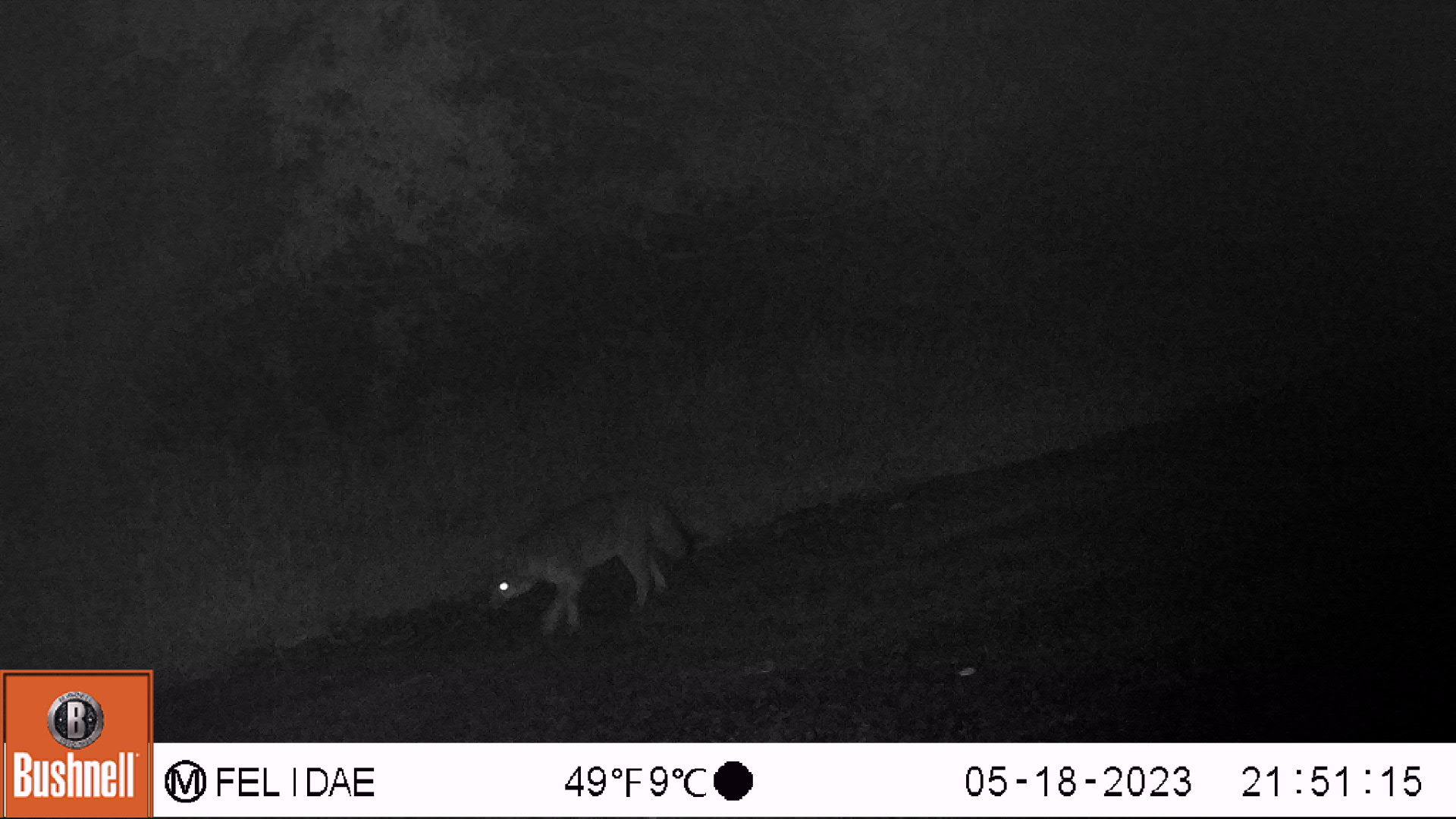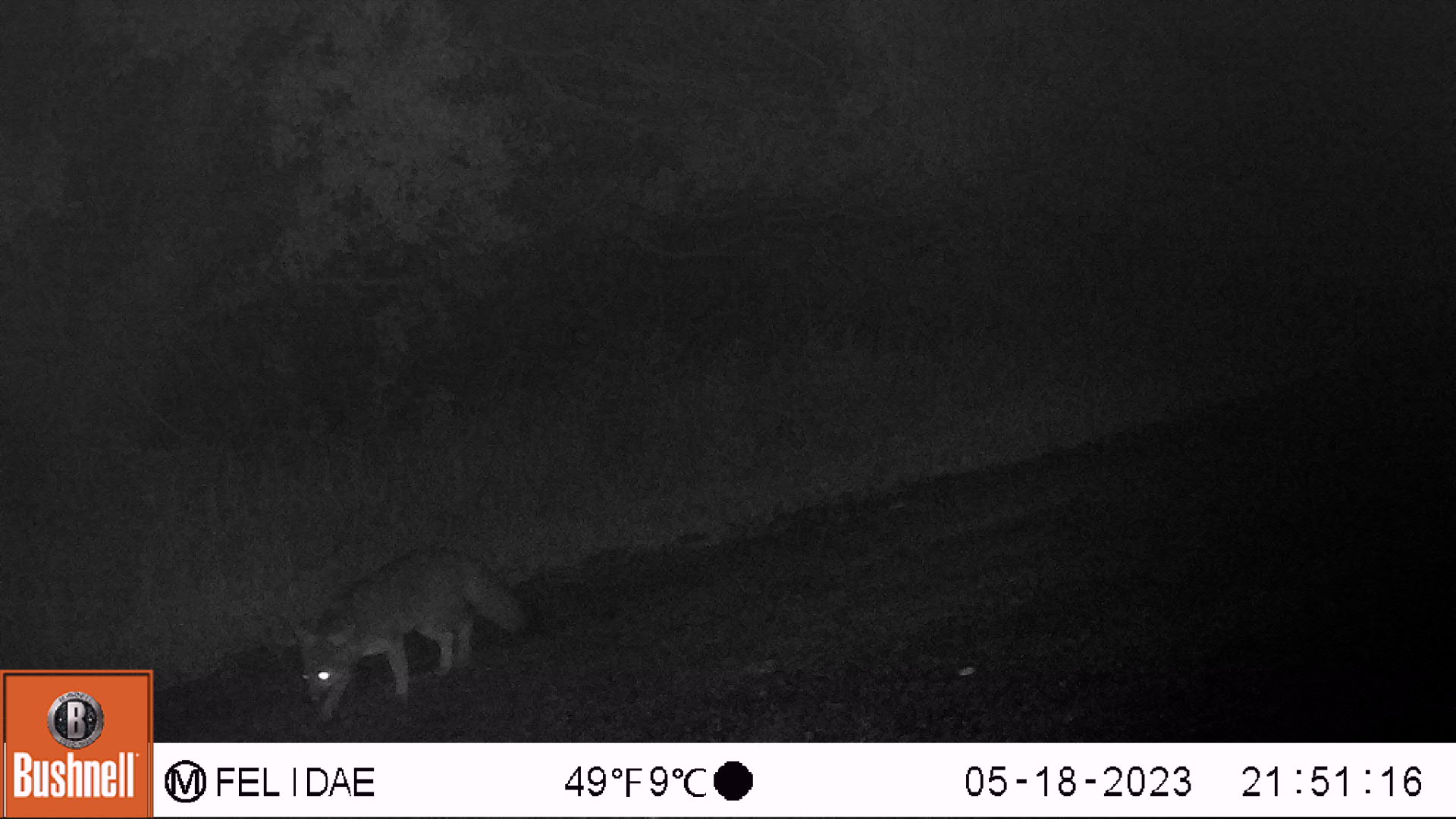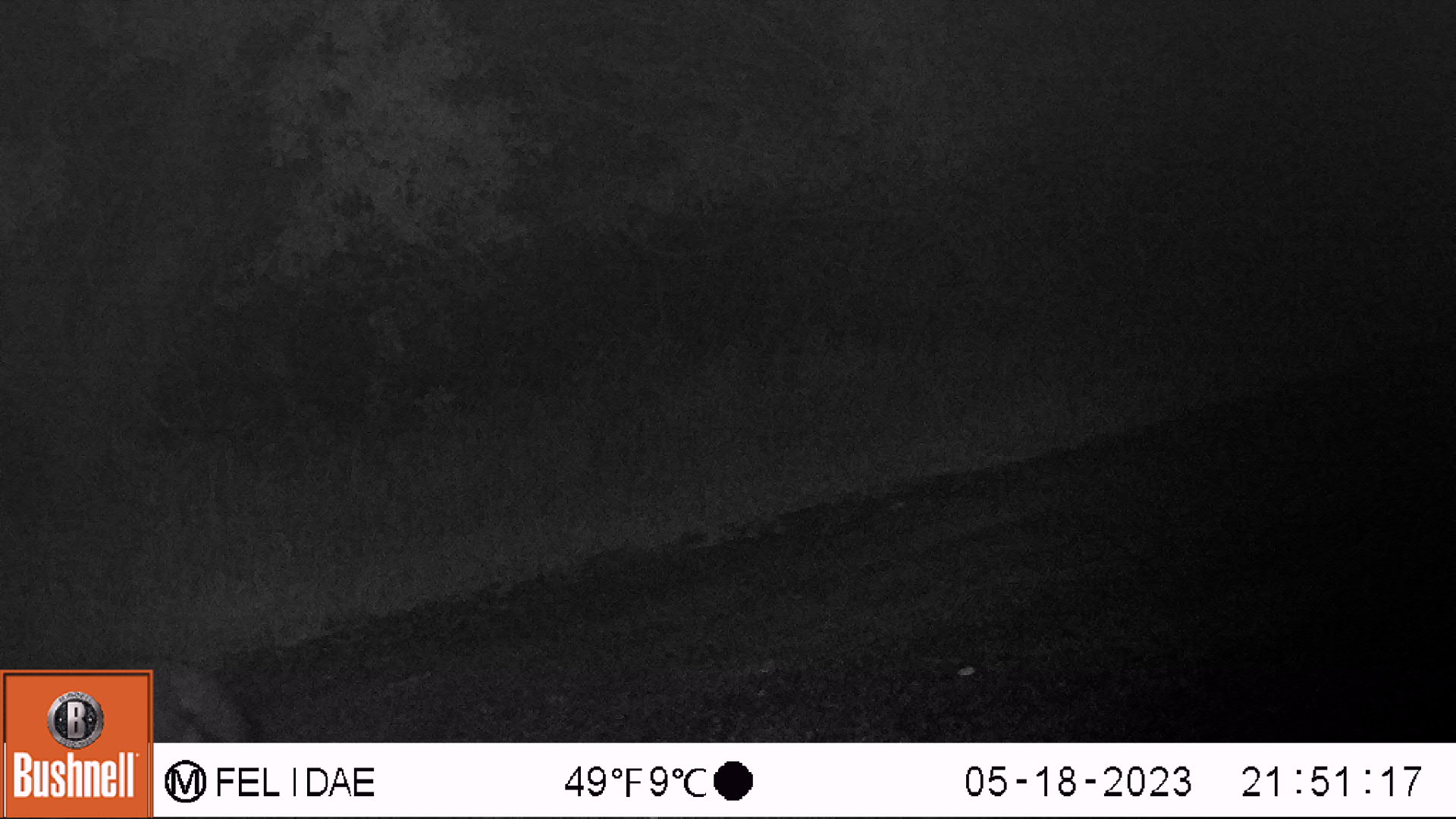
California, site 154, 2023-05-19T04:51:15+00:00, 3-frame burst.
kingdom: Animalia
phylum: Chordata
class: Mammalia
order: Carnivora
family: Canidae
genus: Urocyon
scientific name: Urocyon cinereoargenteus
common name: gray fox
Gray fox (Urocyon cinereoargenteus).